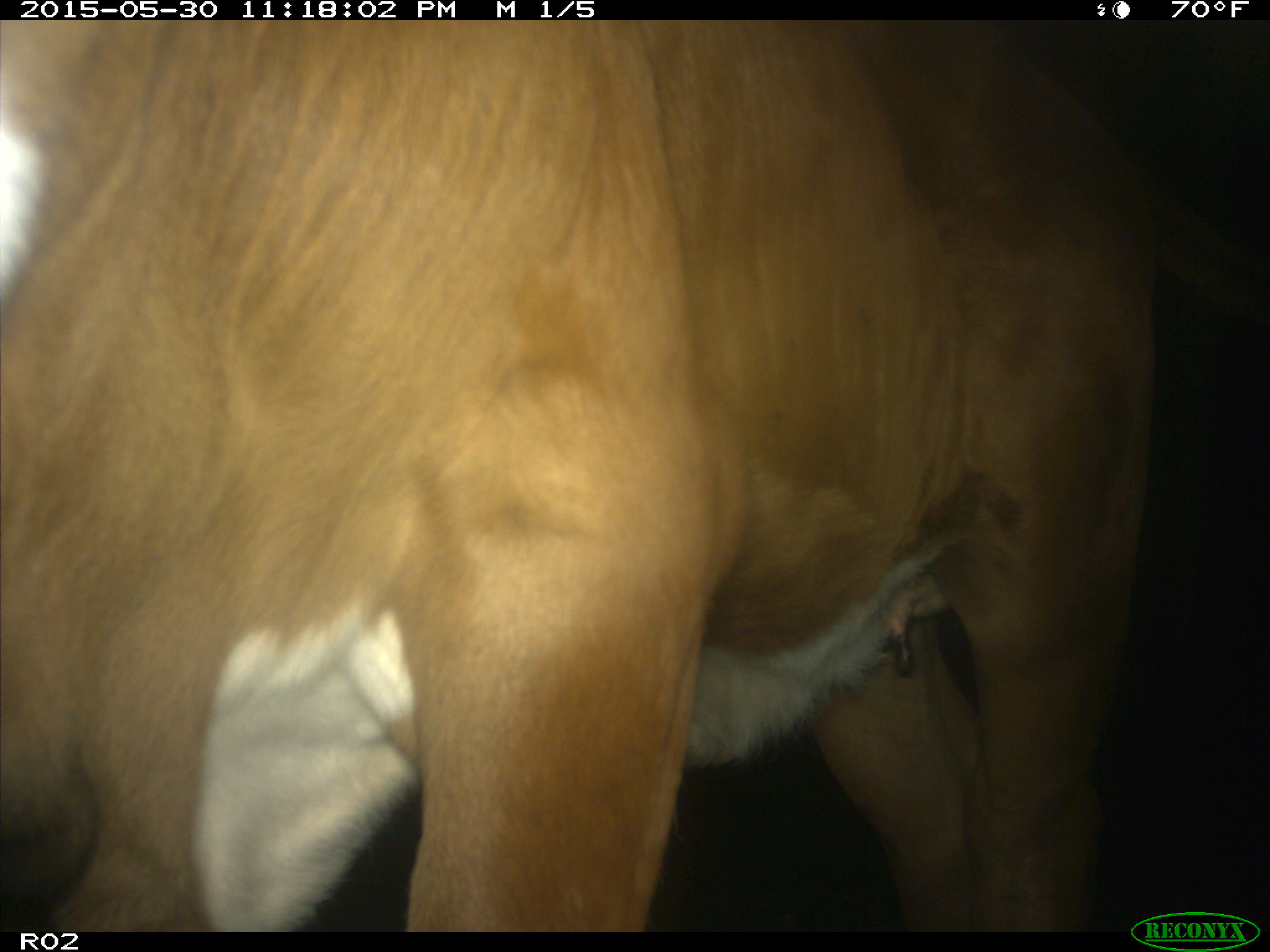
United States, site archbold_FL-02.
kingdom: Animalia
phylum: Chordata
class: Mammalia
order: Artiodactyla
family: Bovidae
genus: Bos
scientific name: Bos taurus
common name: domestic cow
Bos taurus (domestic cow).